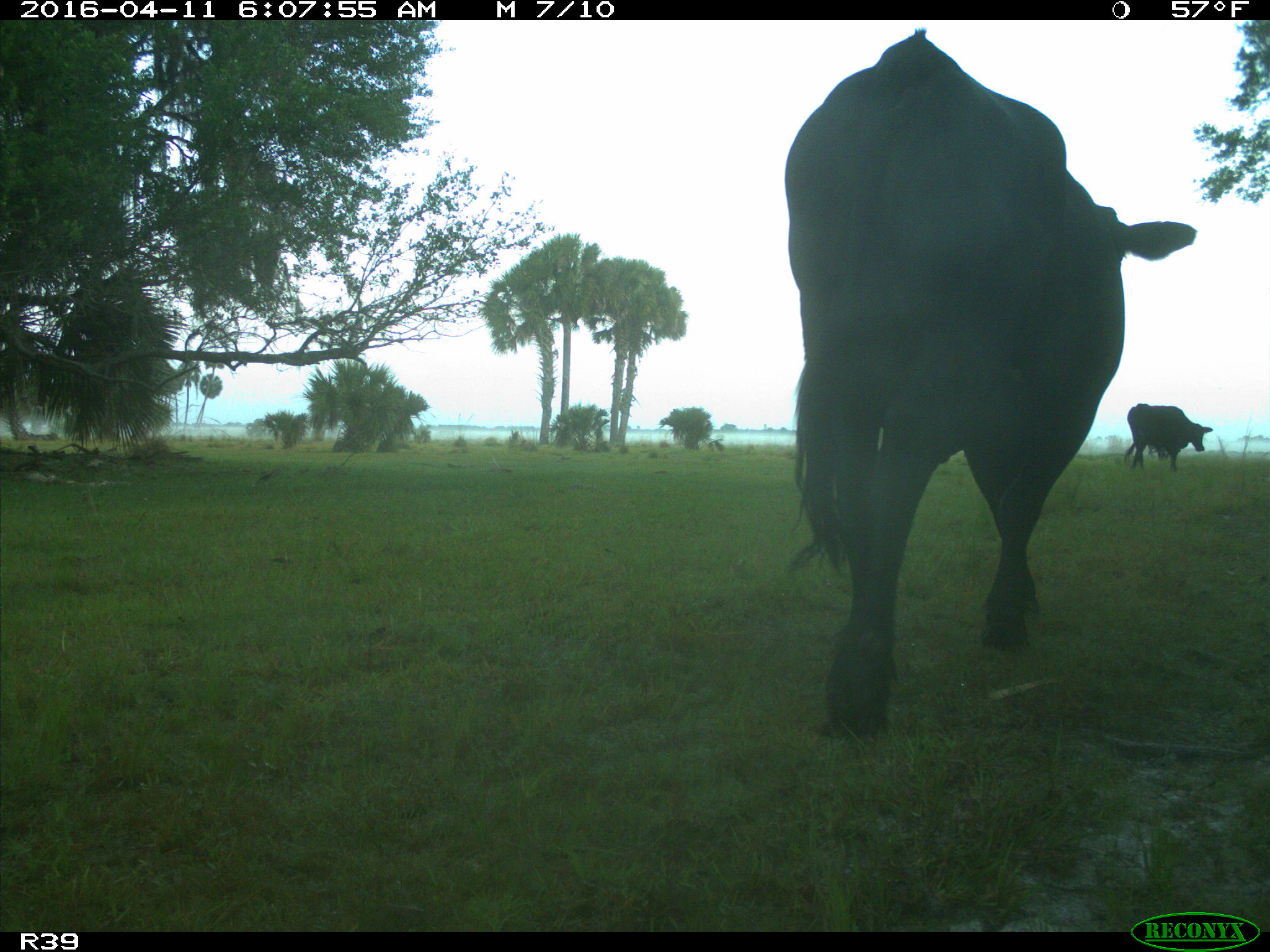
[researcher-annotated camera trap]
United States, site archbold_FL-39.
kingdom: Animalia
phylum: Chordata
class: Mammalia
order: Artiodactyla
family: Bovidae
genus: Bos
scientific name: Bos taurus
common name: domestic cow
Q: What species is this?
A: Bos taurus (domestic cow).